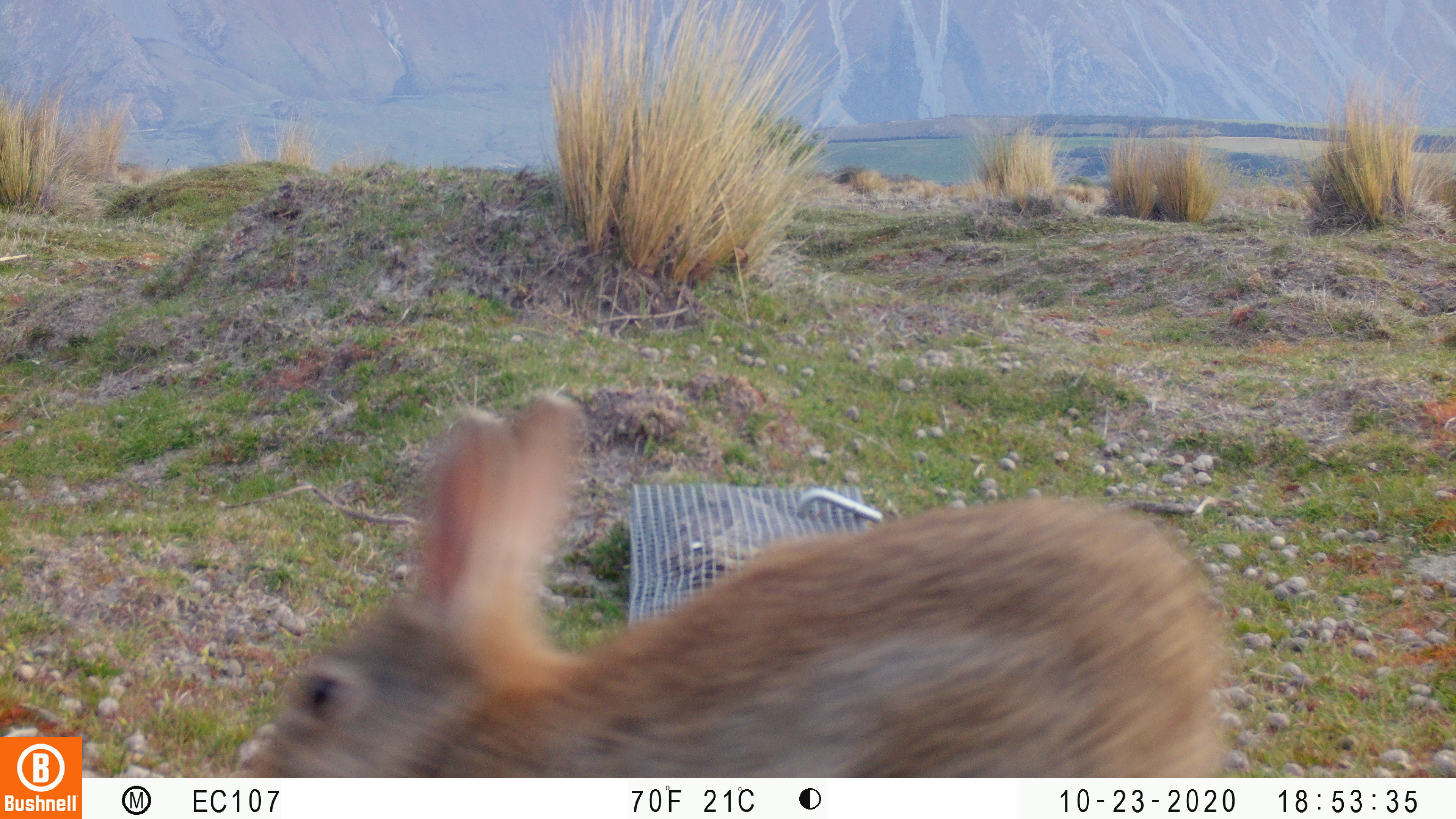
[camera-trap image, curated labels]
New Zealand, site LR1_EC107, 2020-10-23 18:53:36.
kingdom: Animalia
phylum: Chordata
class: Mammalia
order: Lagomorpha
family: Leporidae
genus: Oryctolagus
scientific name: Oryctolagus cuniculus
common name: european rabbit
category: rabbit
Rabbit (european rabbit) (Oryctolagus cuniculus).